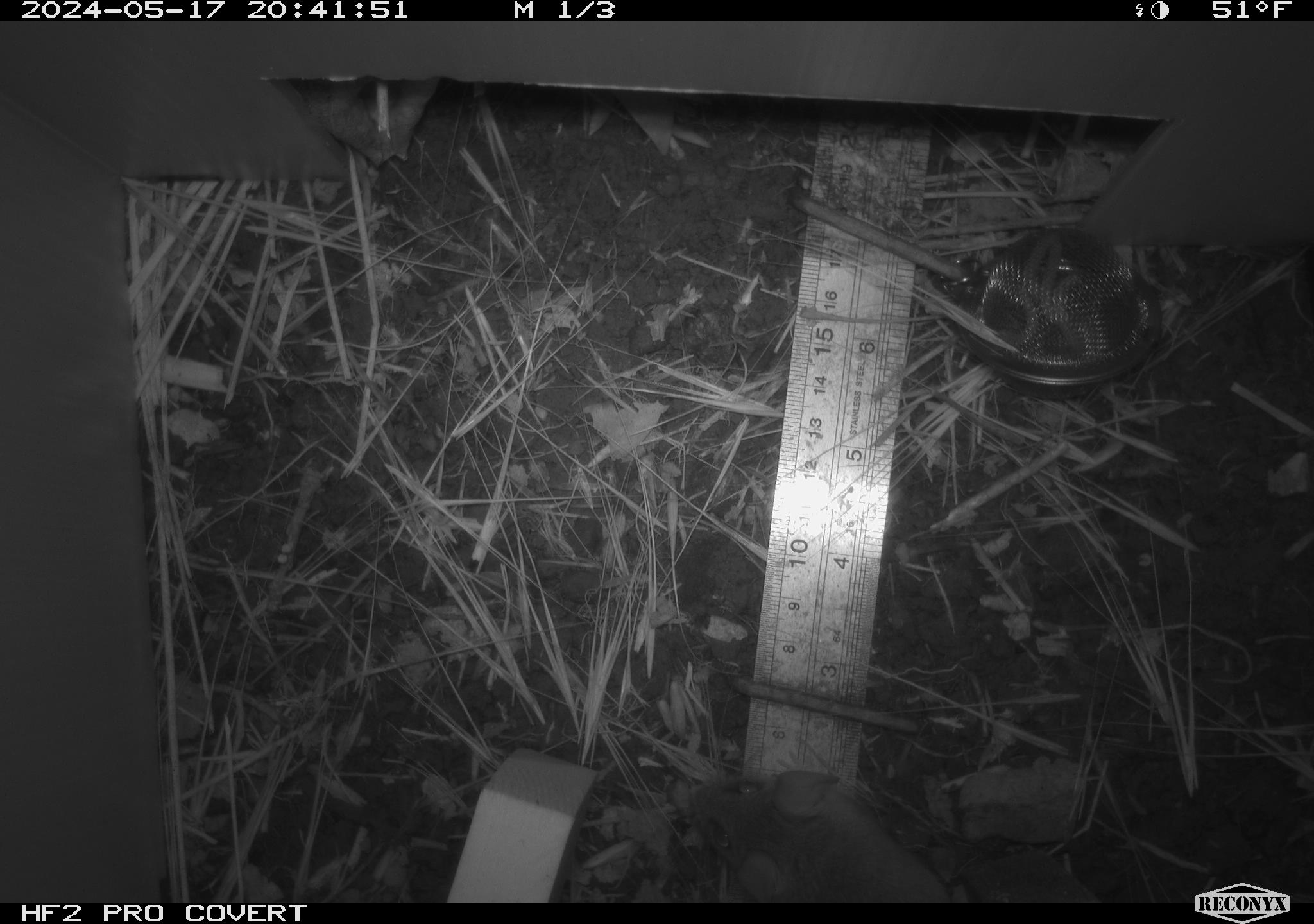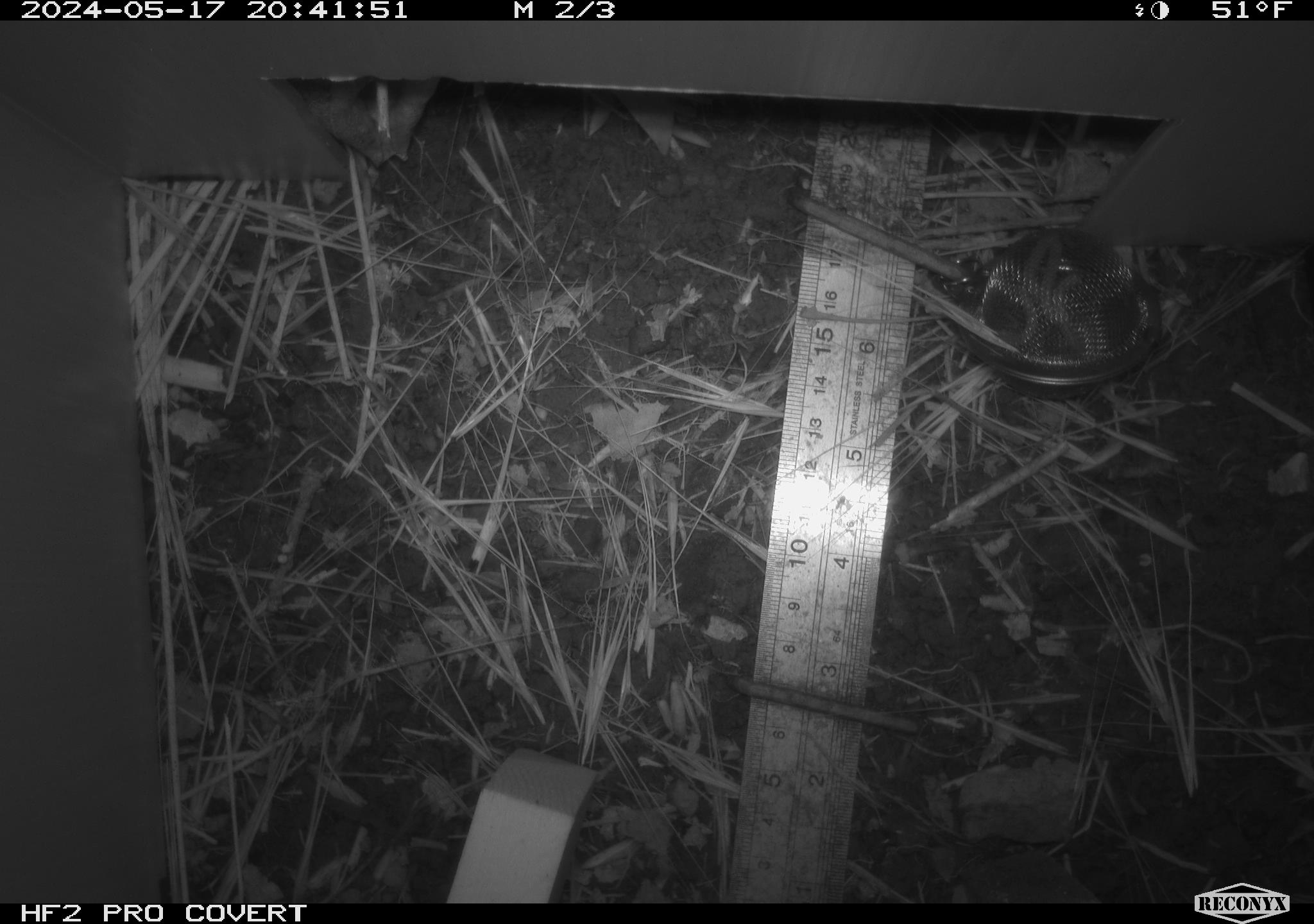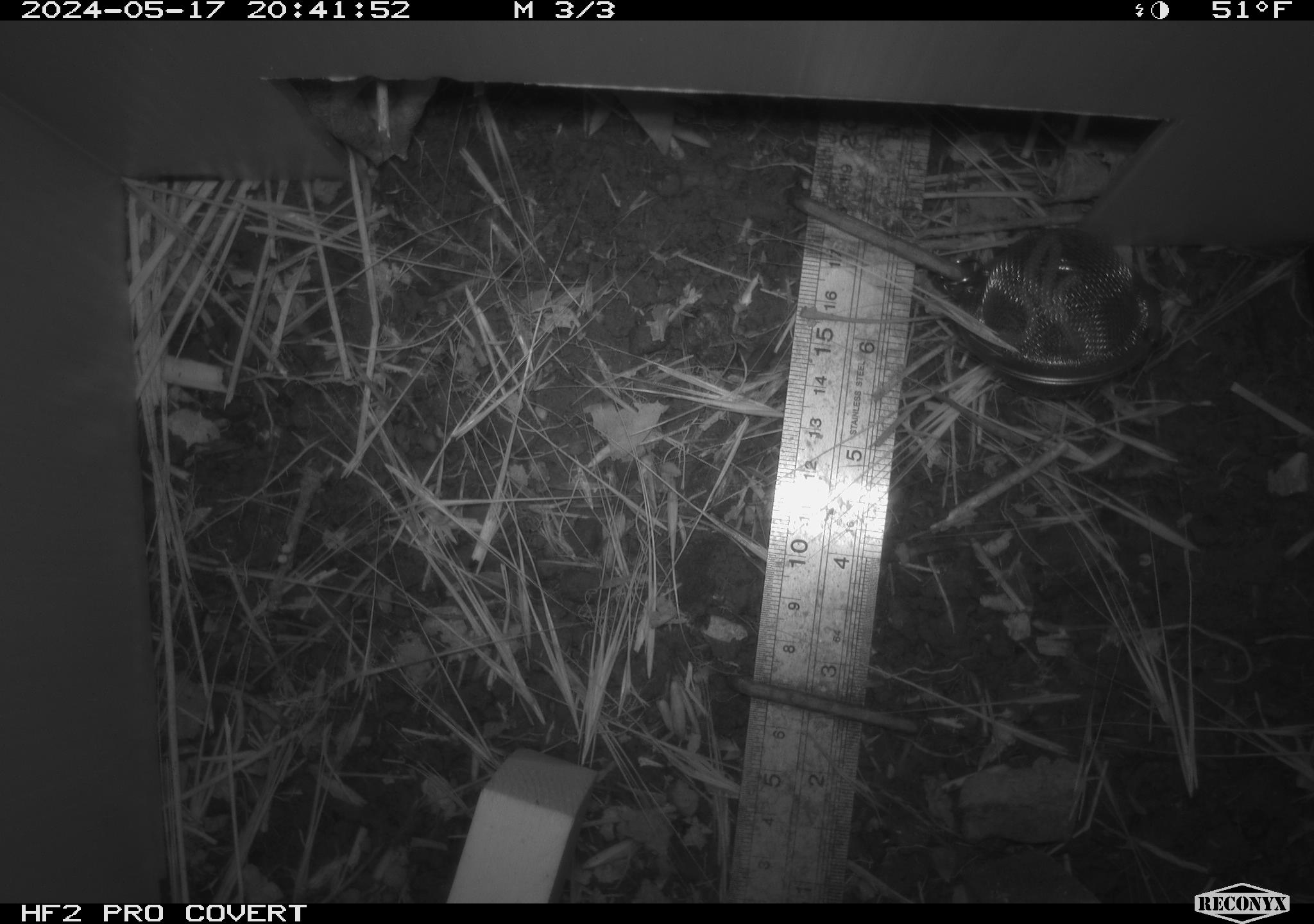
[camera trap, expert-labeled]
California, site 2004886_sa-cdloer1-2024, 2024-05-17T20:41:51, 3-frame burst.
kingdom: Animalia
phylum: Chordata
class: Mammalia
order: Rodentia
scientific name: Rodentia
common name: mouse species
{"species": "mouse species (Rodentia)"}